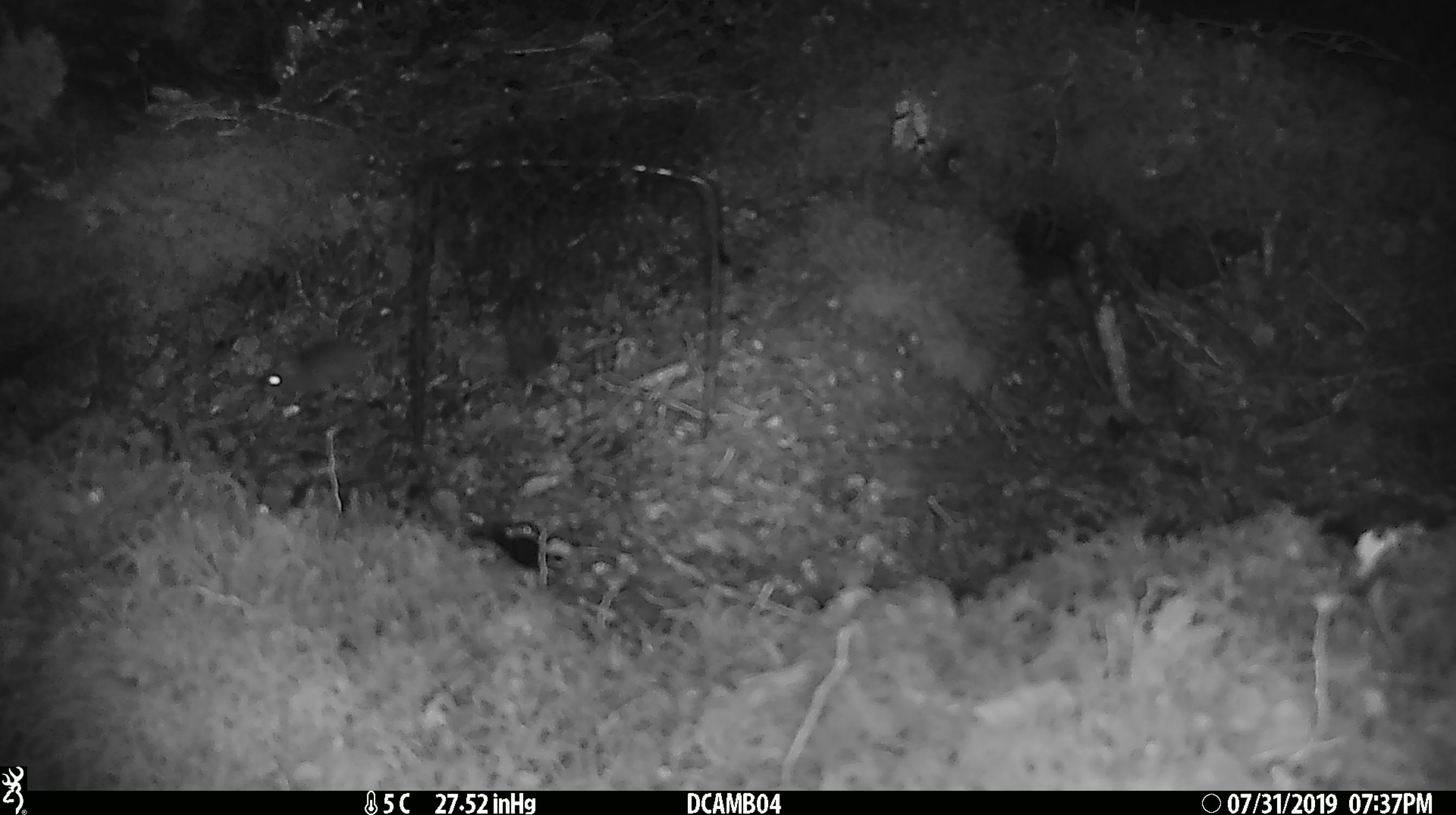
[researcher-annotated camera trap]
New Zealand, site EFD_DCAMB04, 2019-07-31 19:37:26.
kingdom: Animalia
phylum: Chordata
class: Mammalia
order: Rodentia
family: Muridae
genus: Mus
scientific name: Mus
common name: mouse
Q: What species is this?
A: Mouse (Mus).